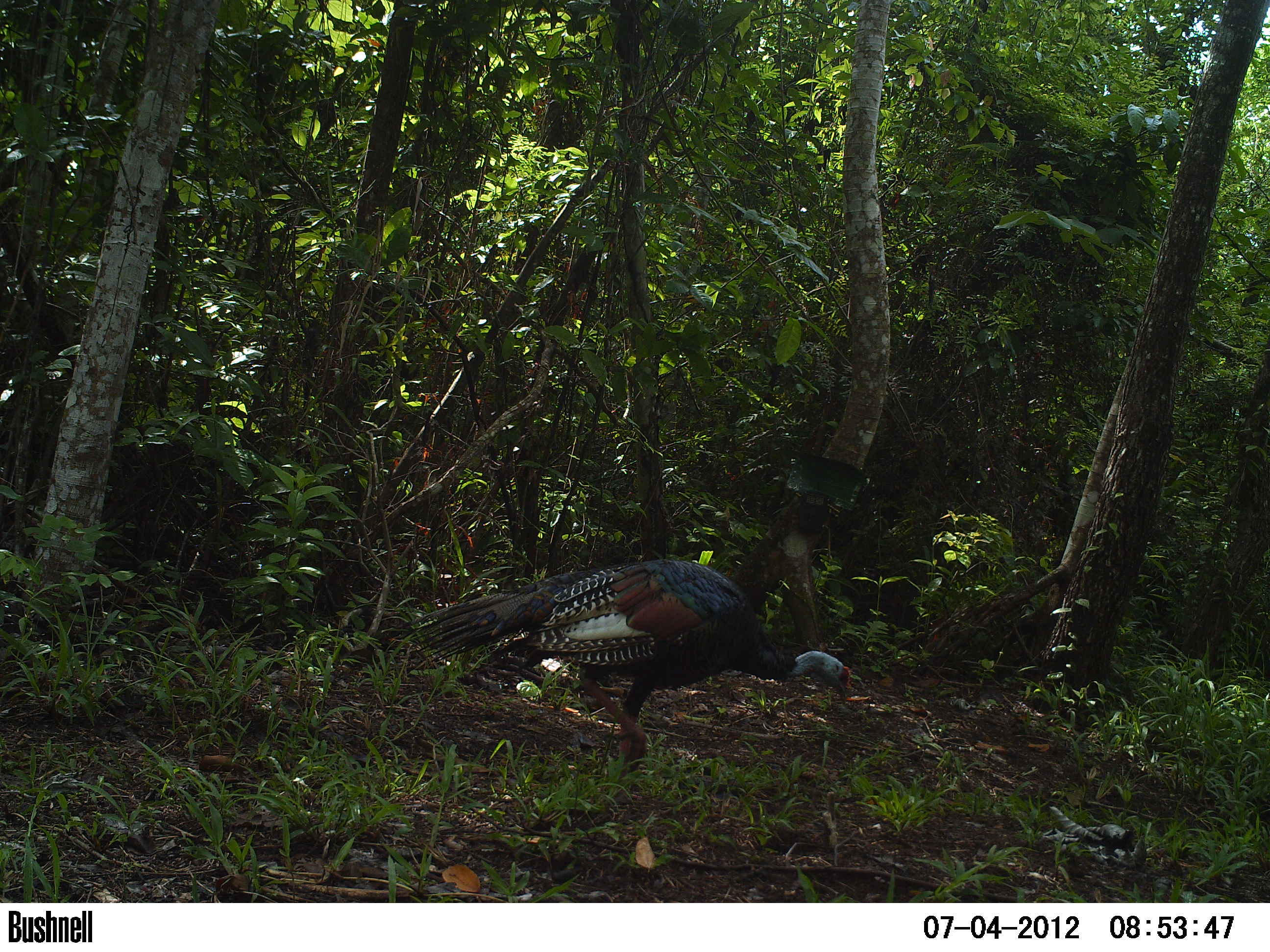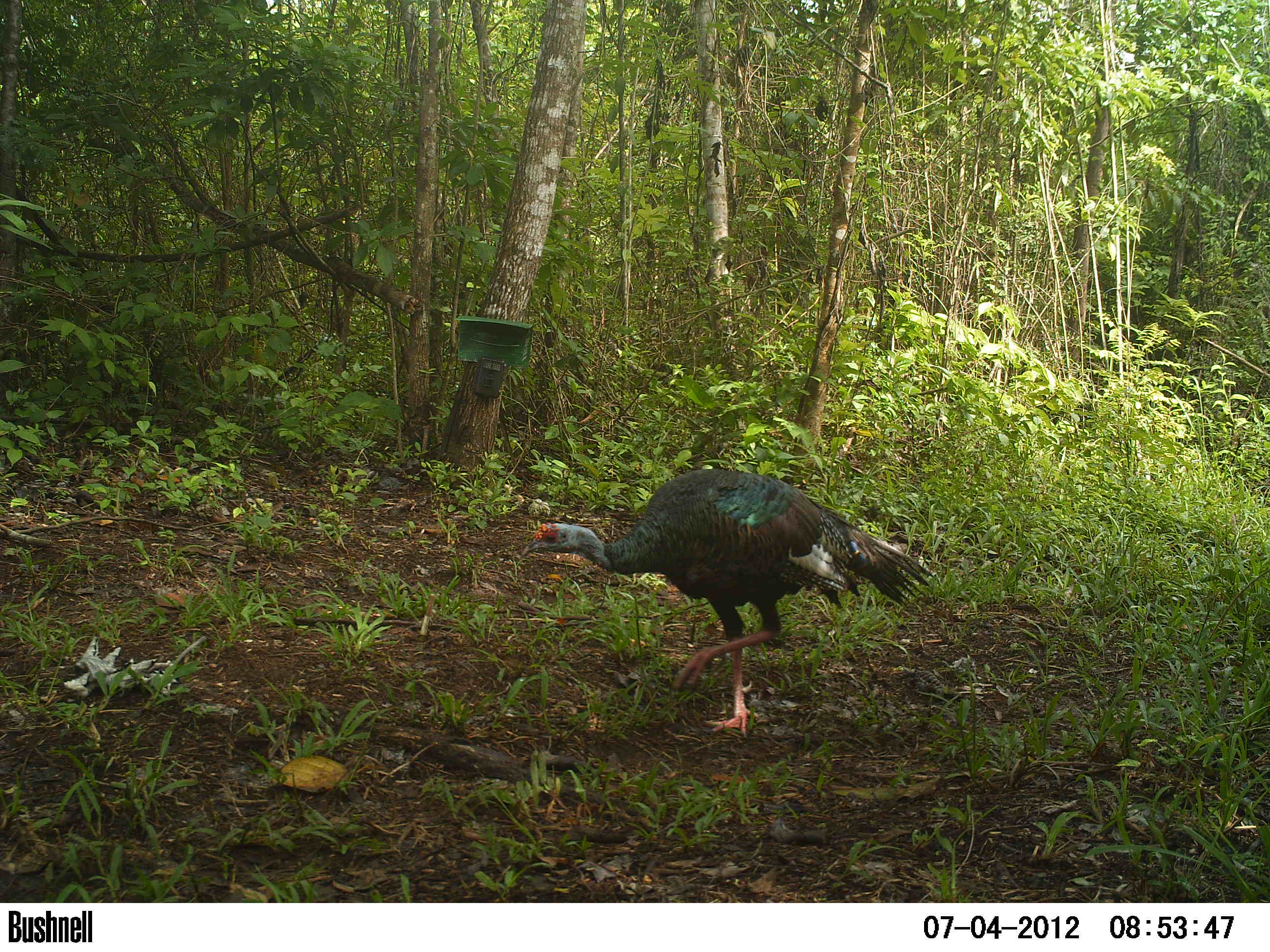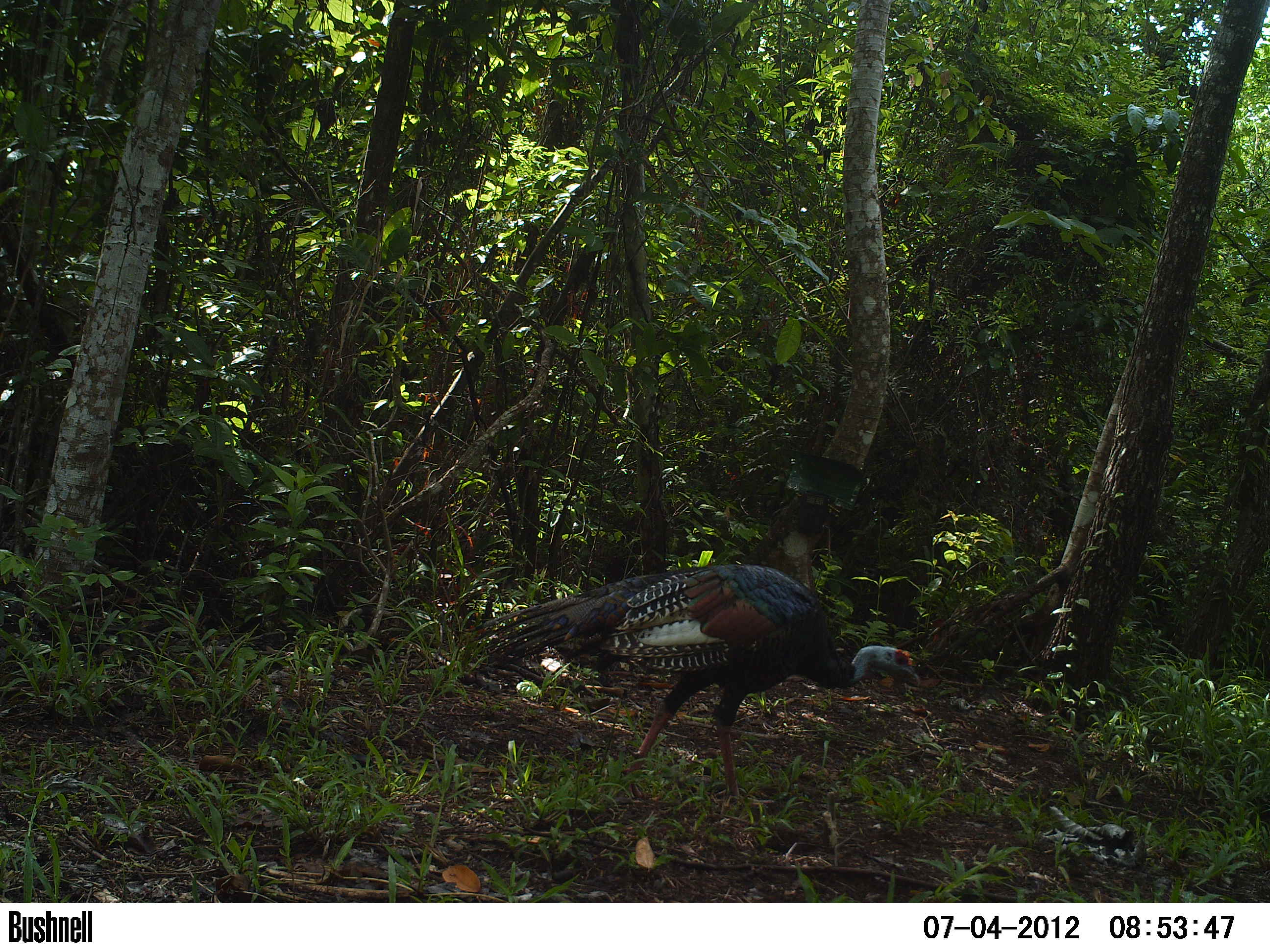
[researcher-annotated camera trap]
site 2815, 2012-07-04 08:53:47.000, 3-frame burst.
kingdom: Animalia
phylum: Chordata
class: Aves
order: Galliformes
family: Phasianidae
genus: Meleagris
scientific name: Meleagris ocellata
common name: ocellated turkey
Meleagris ocellata (ocellated turkey), count 1, age adult.